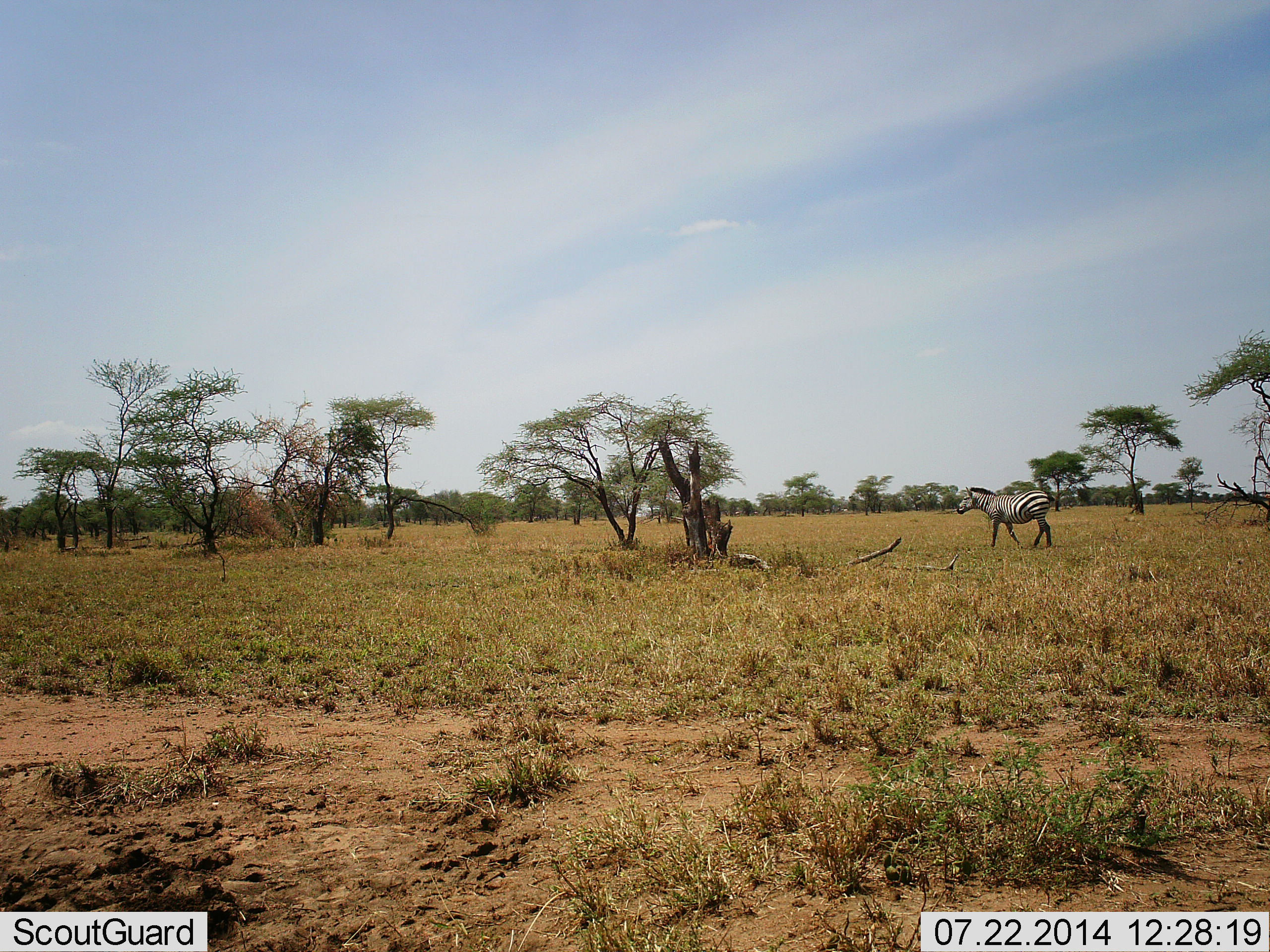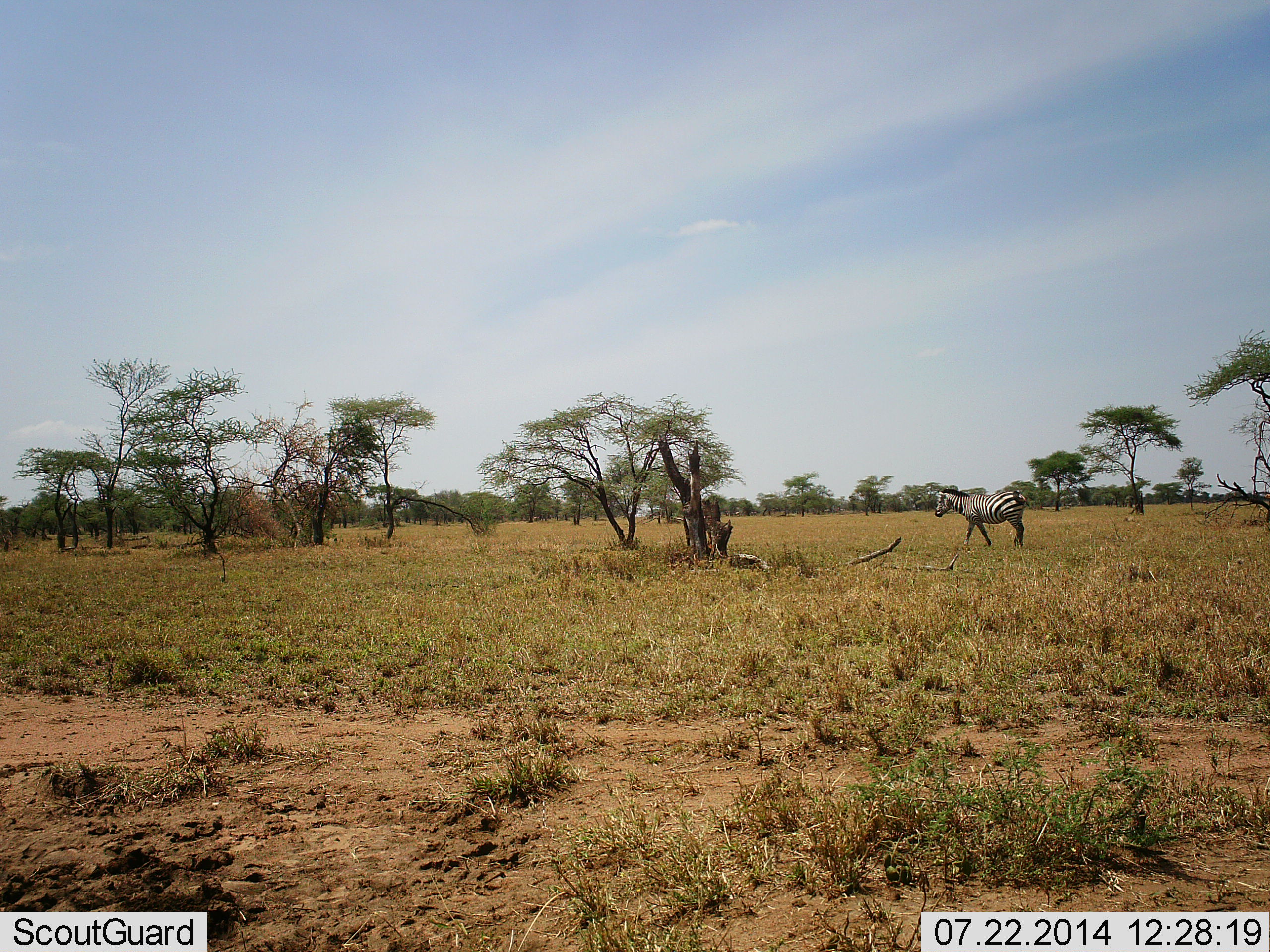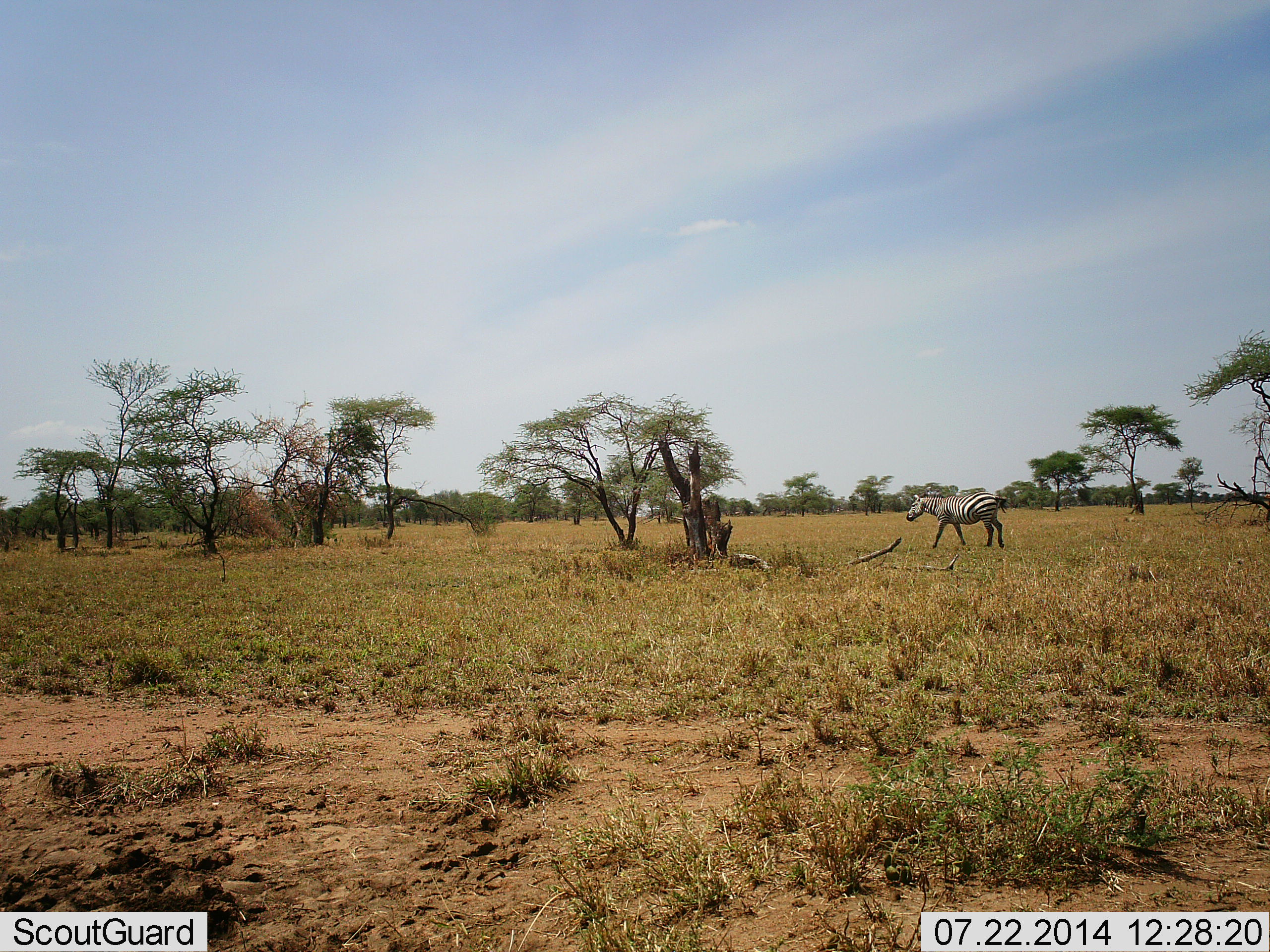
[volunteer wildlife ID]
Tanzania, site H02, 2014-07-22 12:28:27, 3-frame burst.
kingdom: Animalia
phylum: Chordata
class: Mammalia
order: Perissodactyla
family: Equidae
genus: Equus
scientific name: Equus quagga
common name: plains zebra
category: zebra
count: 1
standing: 20%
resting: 0%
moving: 80%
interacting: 0%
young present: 0%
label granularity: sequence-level